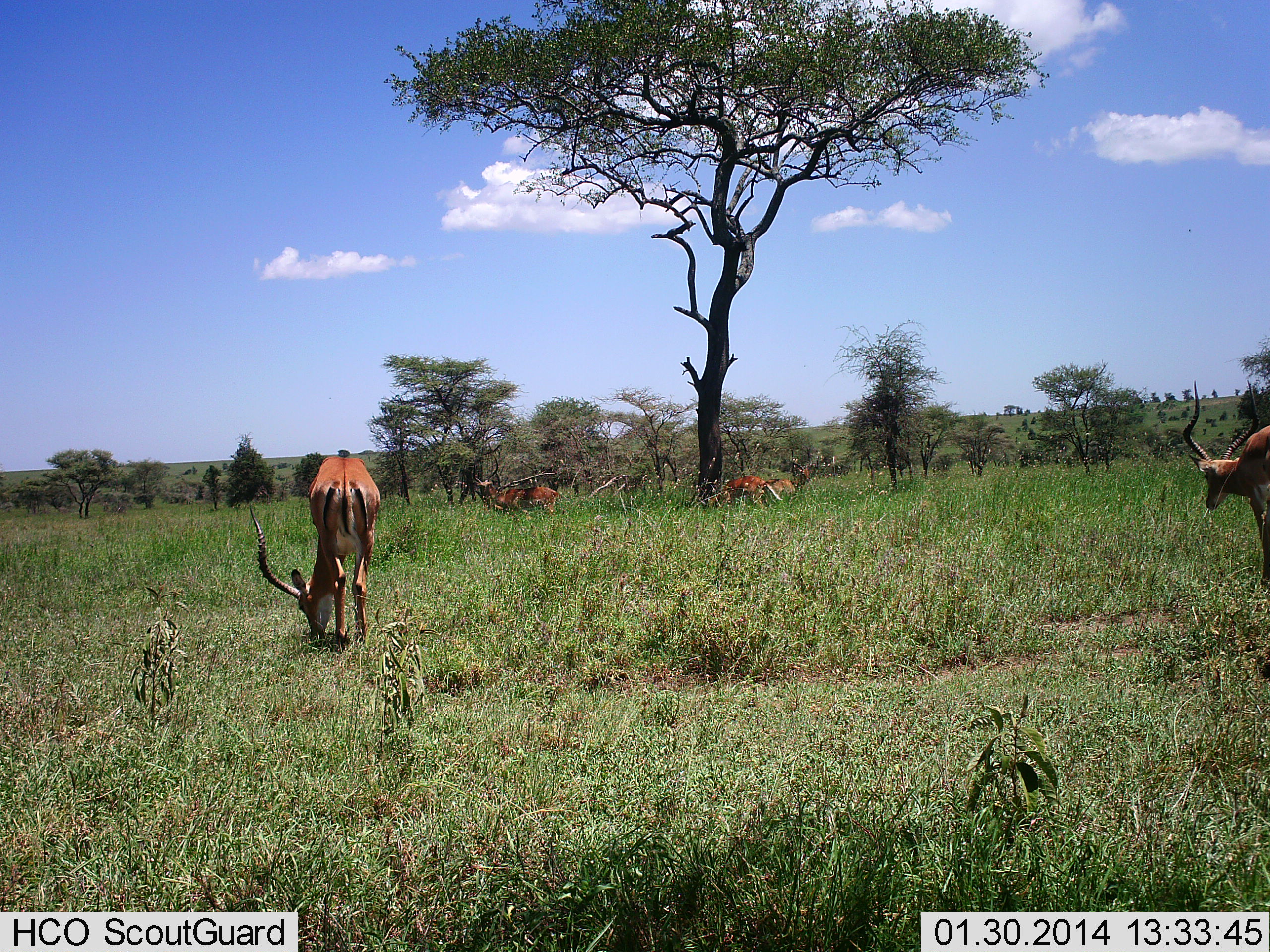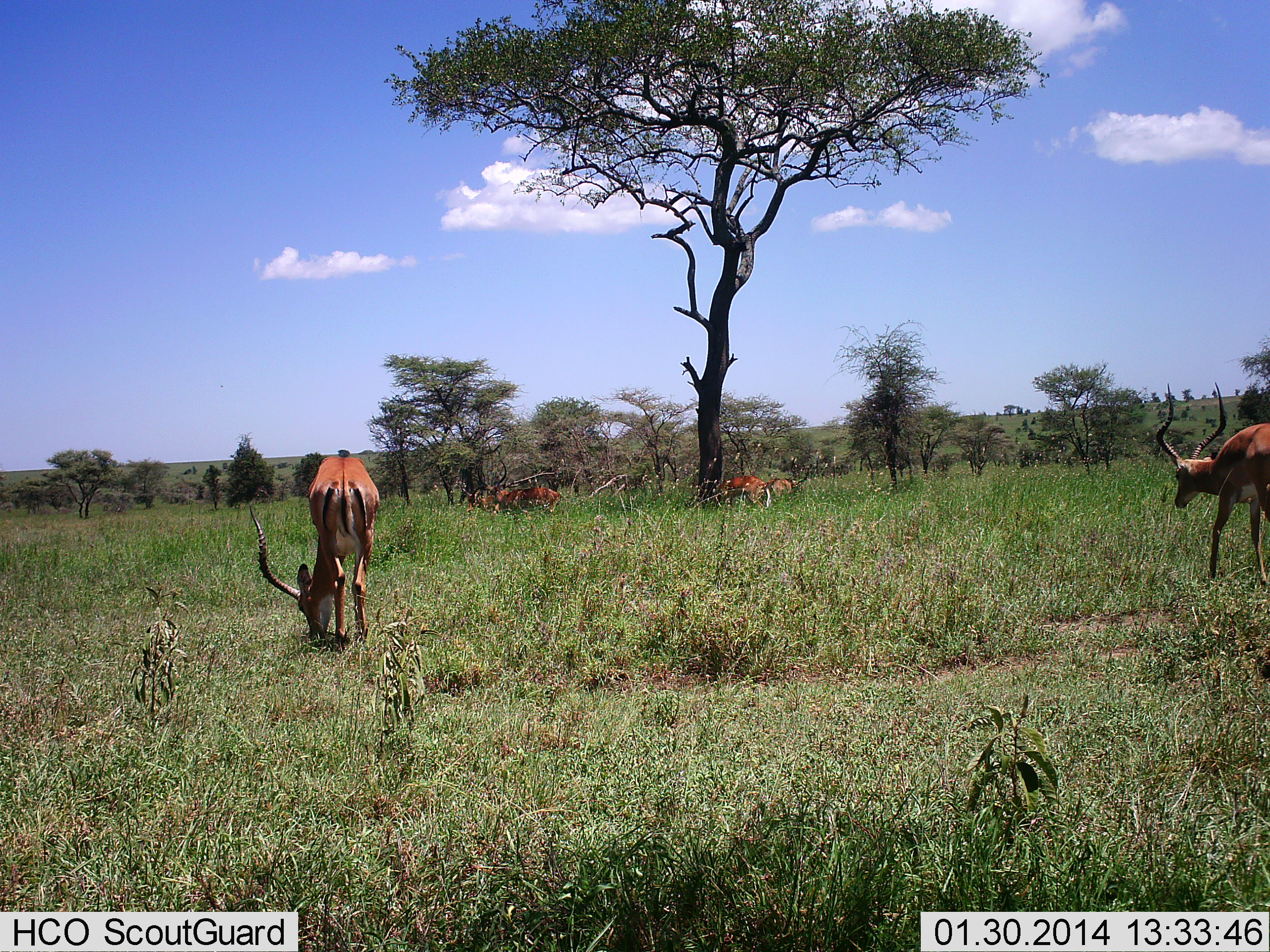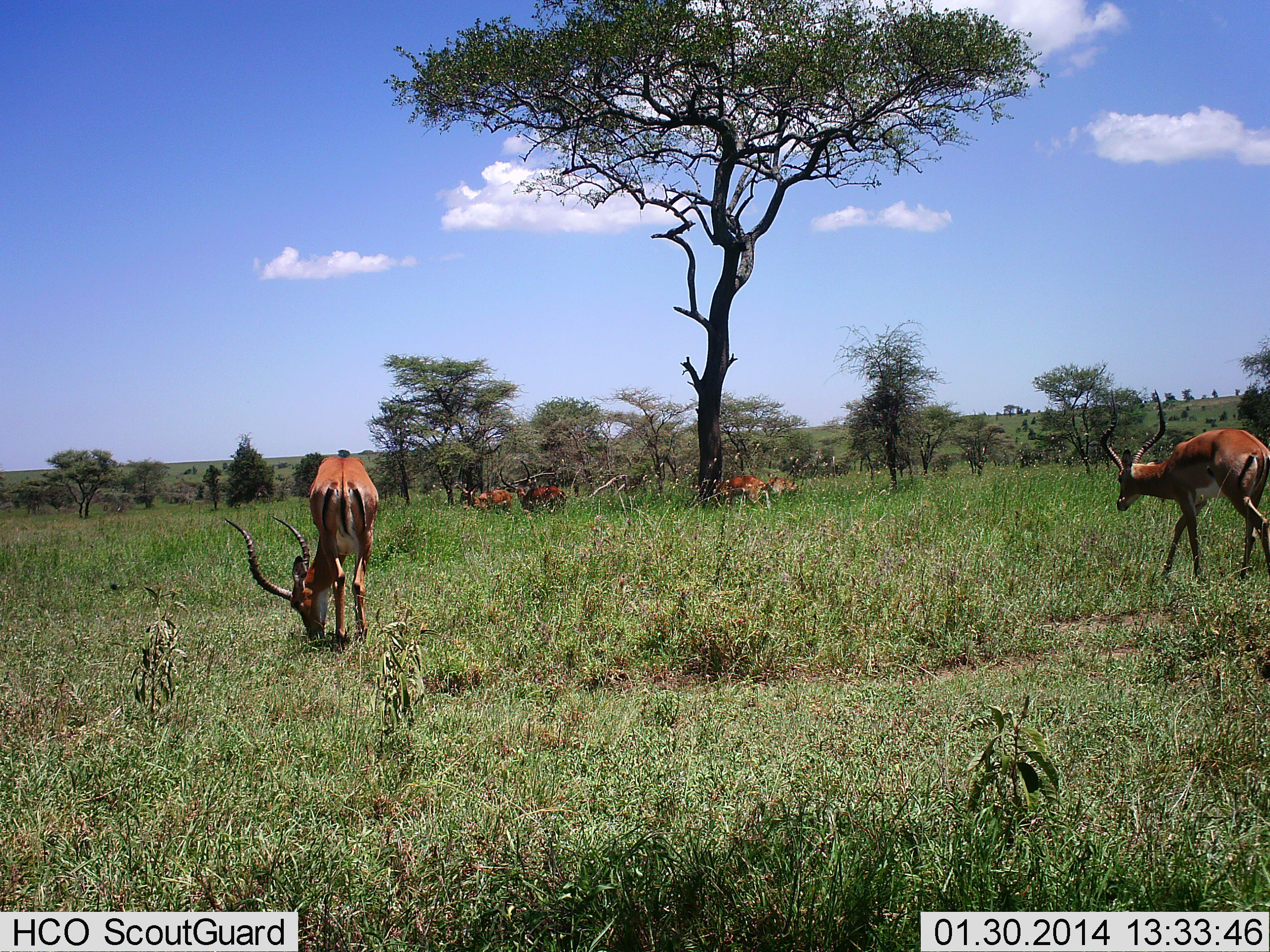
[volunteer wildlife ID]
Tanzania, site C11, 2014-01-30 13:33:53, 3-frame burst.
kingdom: Animalia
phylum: Chordata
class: Mammalia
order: Artiodactyla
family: Bovidae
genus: Aepyceros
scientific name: Aepyceros melampus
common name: impala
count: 6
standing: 20%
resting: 0%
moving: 60%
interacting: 0%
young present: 0%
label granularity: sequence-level